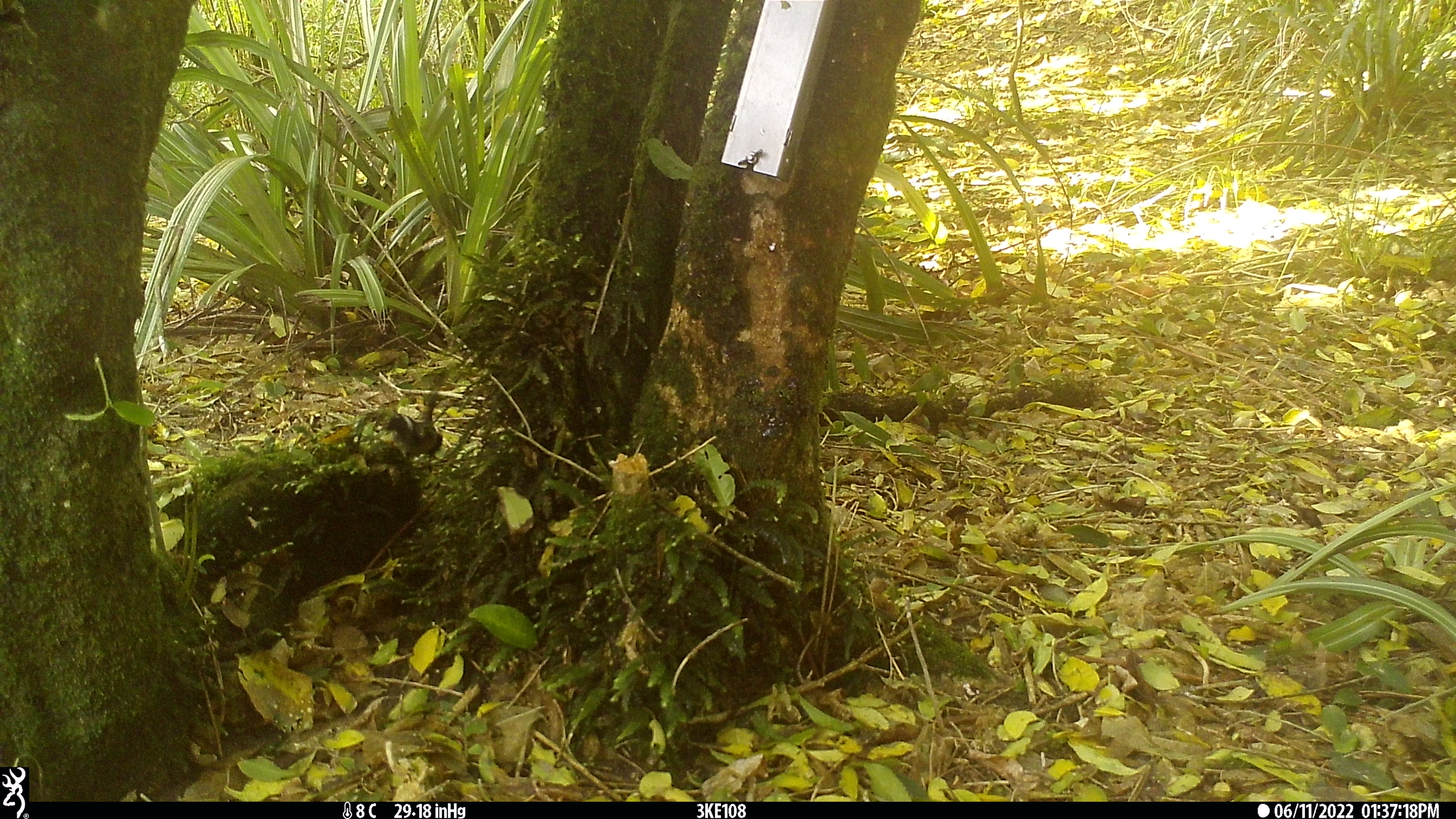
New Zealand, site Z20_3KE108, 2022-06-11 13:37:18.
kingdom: Animalia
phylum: Chordata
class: Aves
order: Passeriformes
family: Petroicidae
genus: Petroica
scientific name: Petroica macrocephala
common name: tomtit